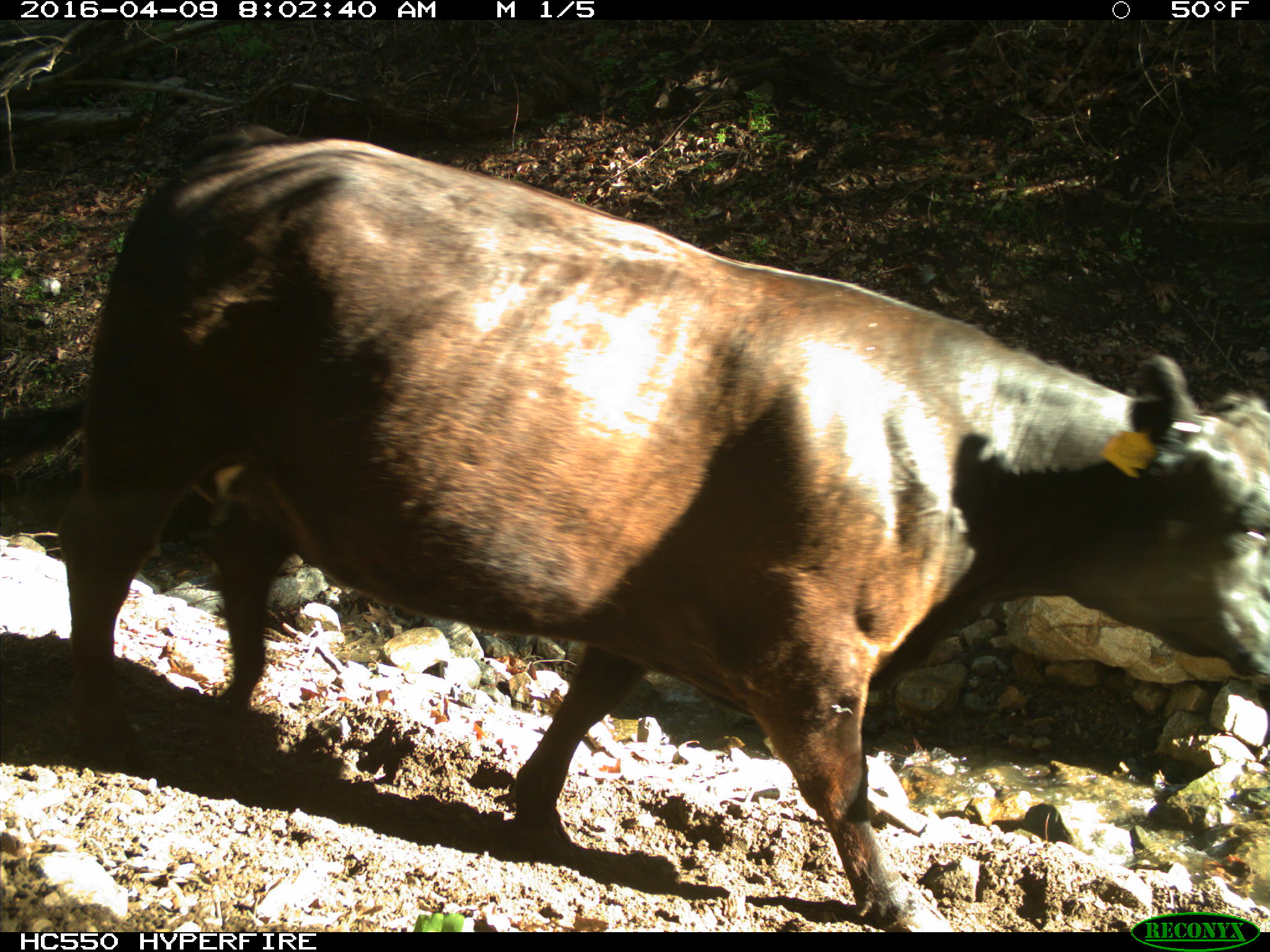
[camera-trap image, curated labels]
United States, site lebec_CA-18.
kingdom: Animalia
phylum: Chordata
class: Mammalia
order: Artiodactyla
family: Bovidae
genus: Bos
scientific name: Bos taurus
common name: domestic cow